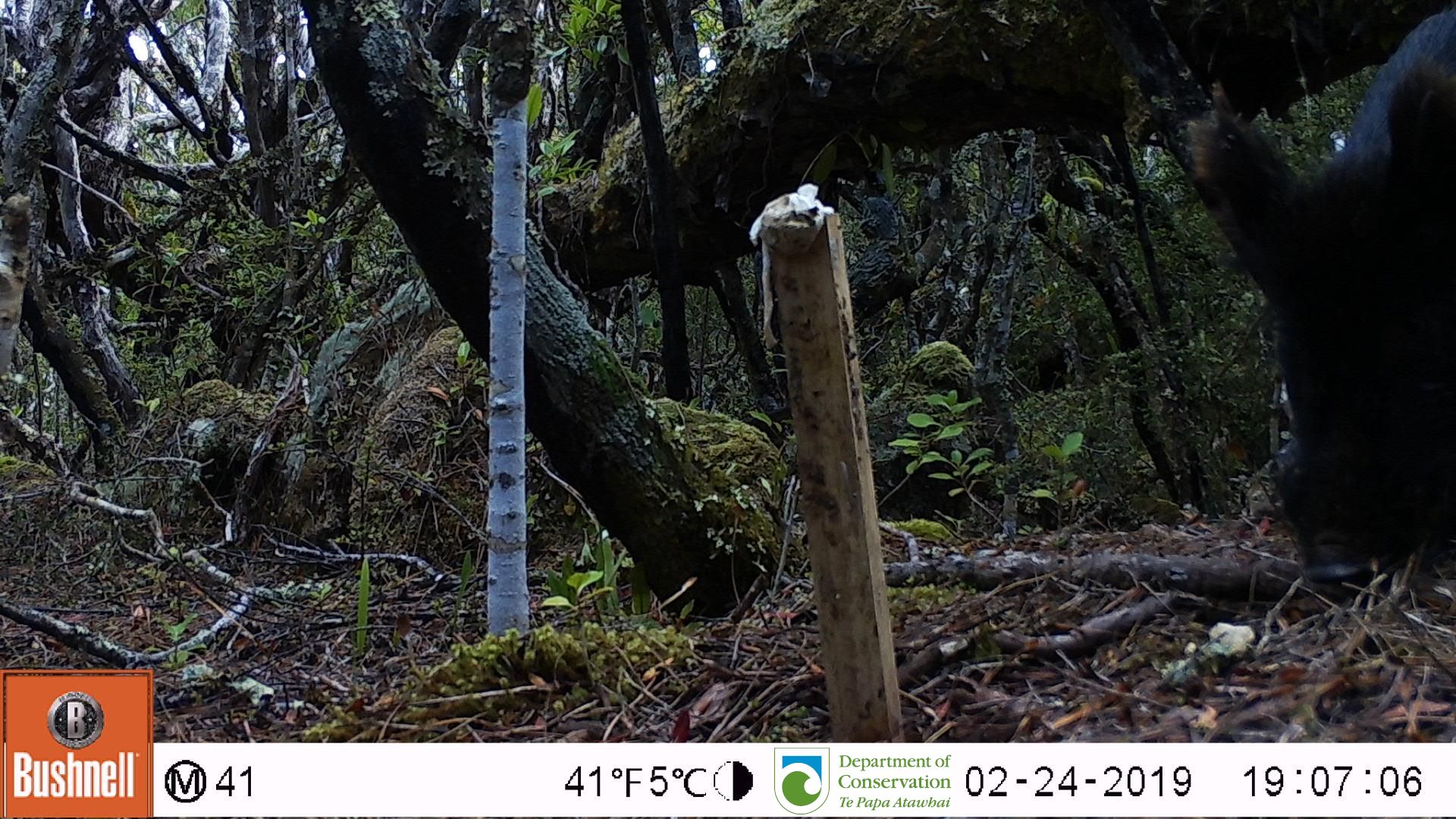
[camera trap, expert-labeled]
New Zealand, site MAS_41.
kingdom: Animalia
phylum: Chordata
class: Mammalia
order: Artiodactyla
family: Suidae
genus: Sus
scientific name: Sus scrofa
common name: pig